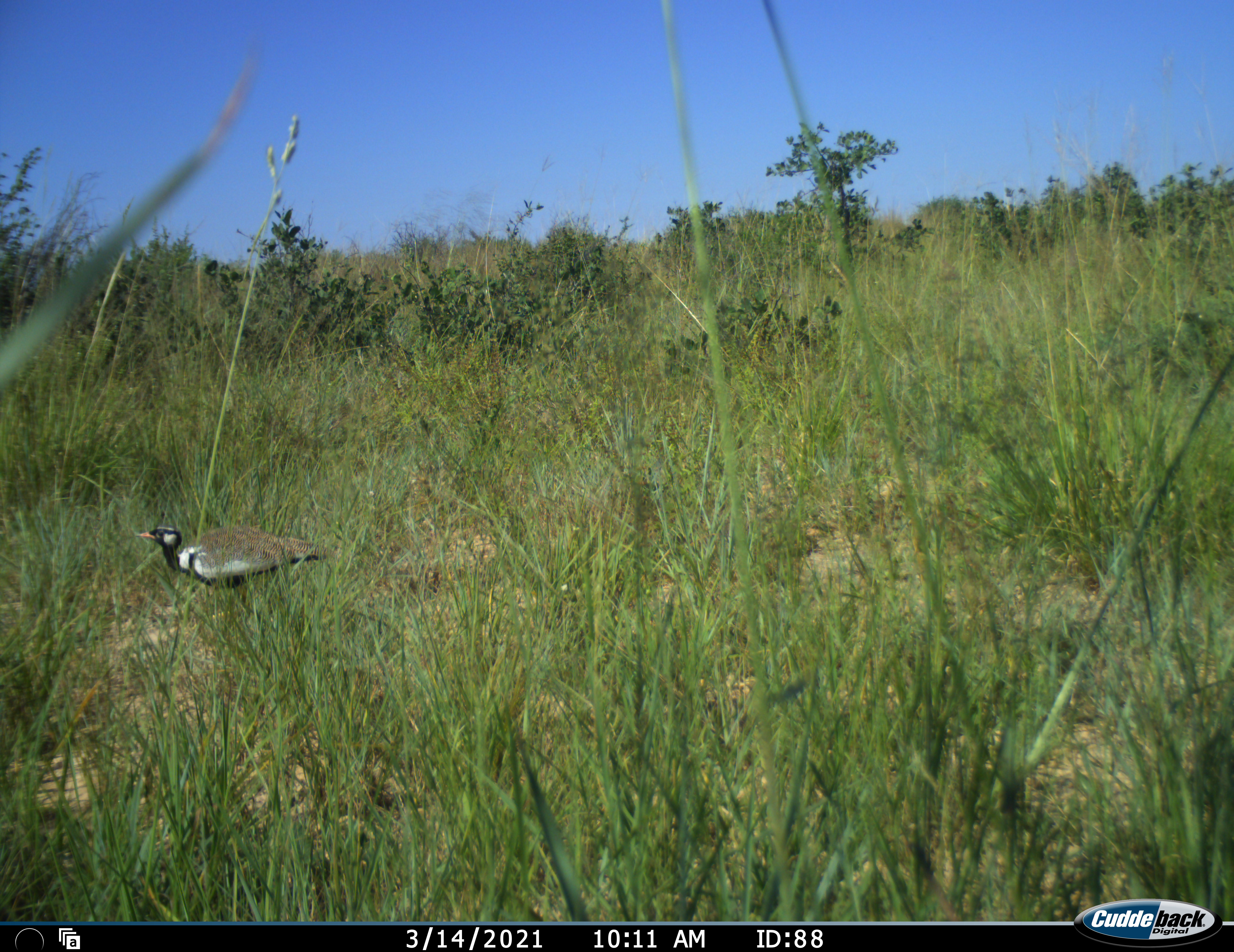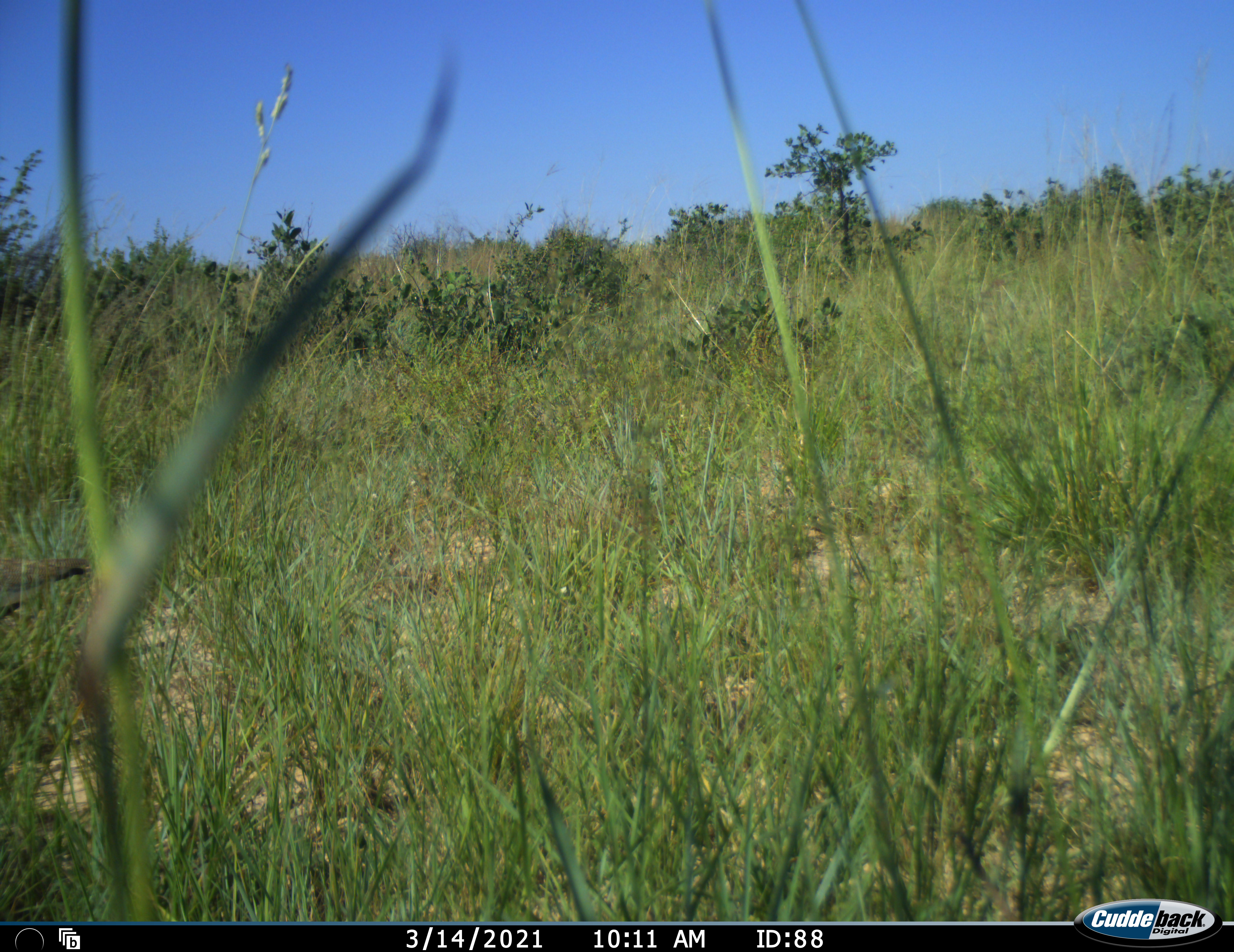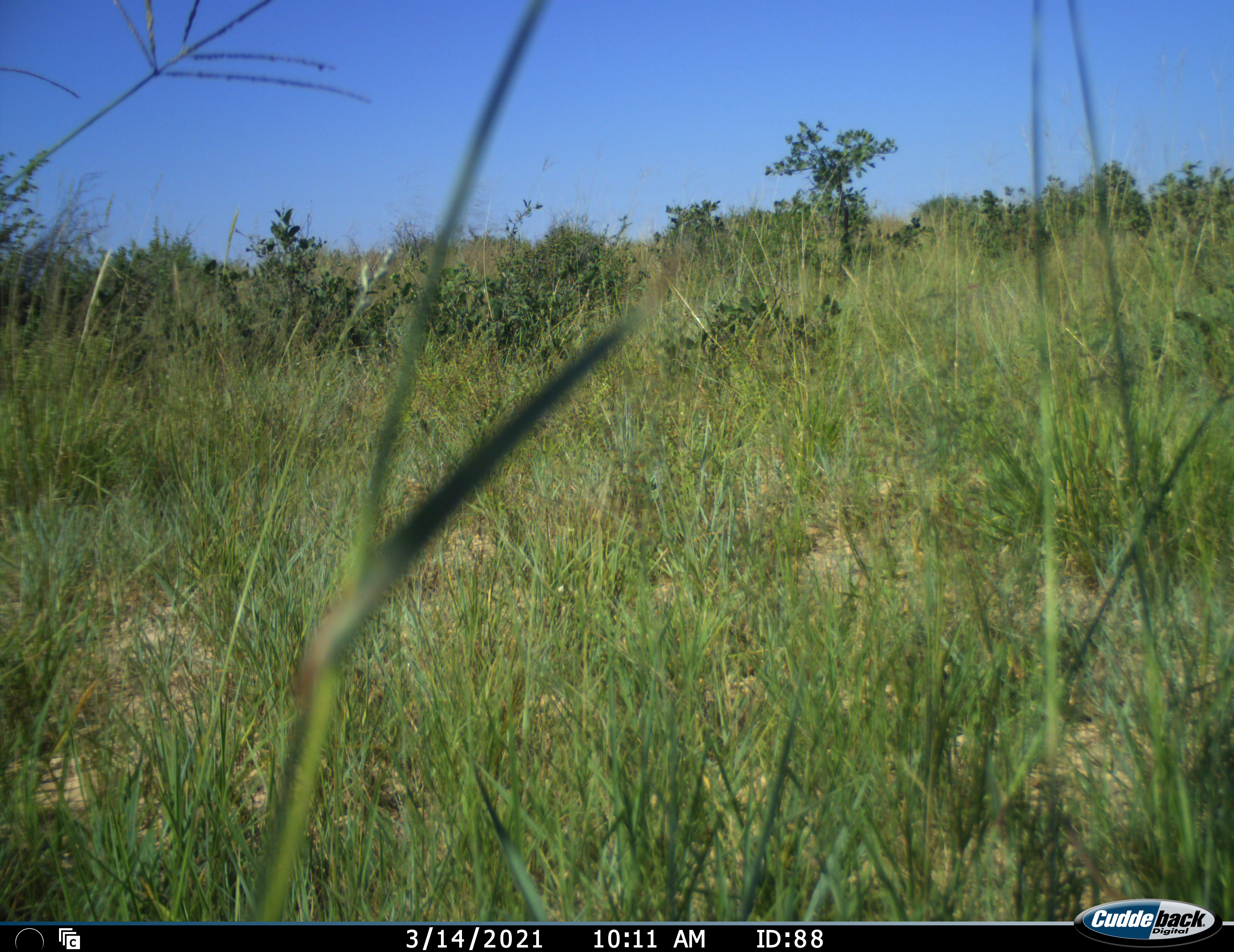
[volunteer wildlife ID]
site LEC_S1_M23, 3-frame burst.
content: unidentified animal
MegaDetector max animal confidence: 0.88